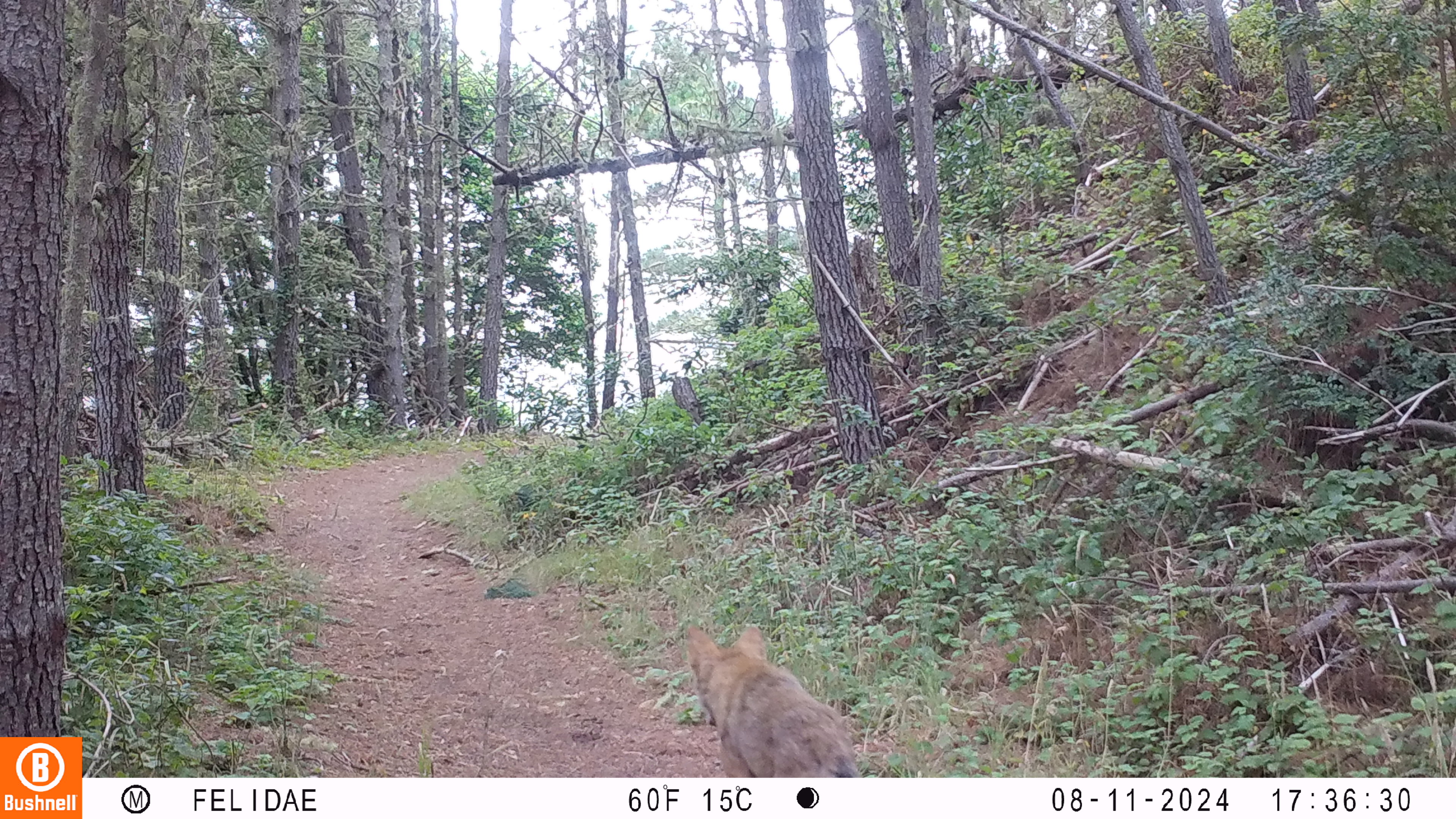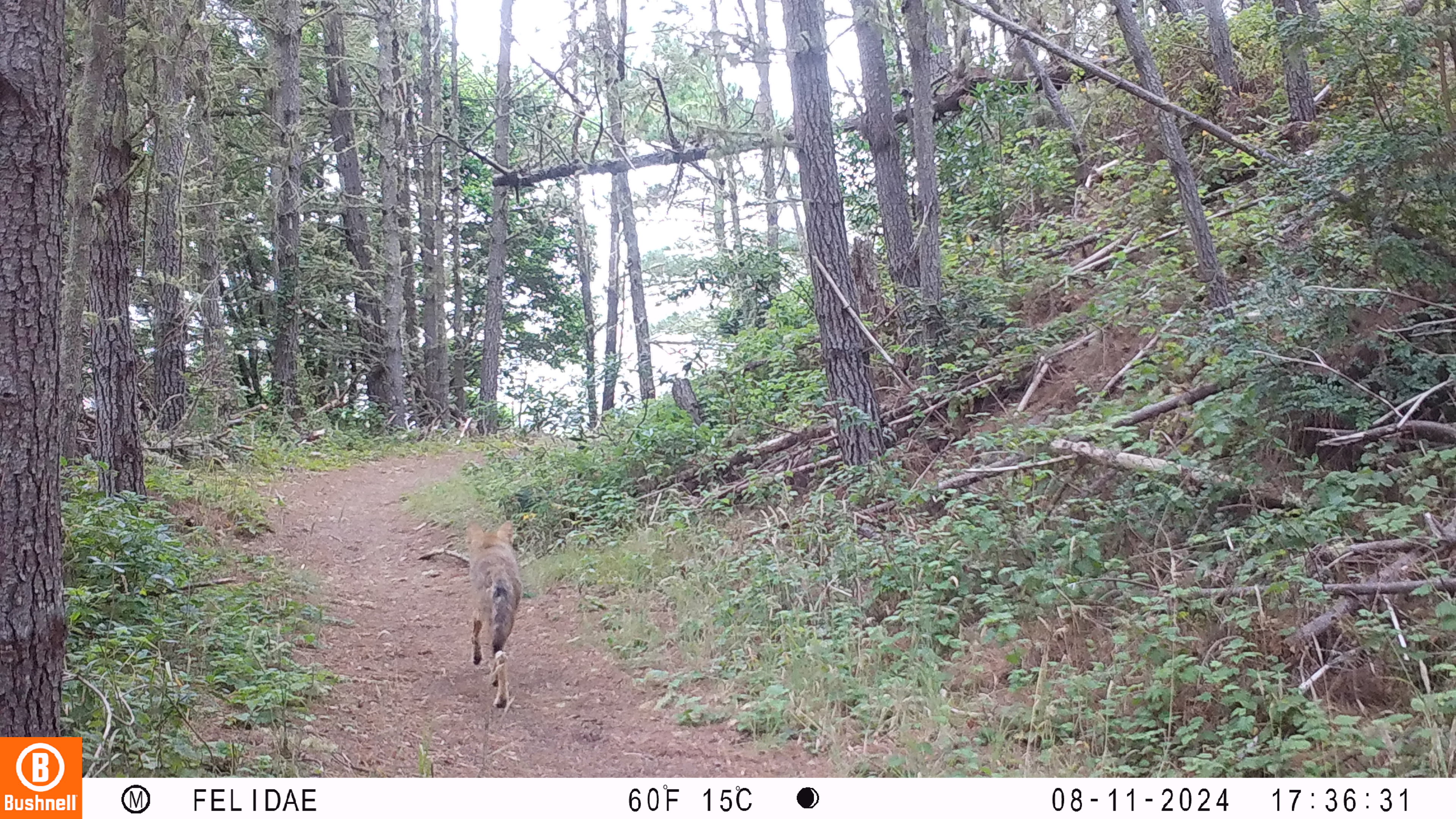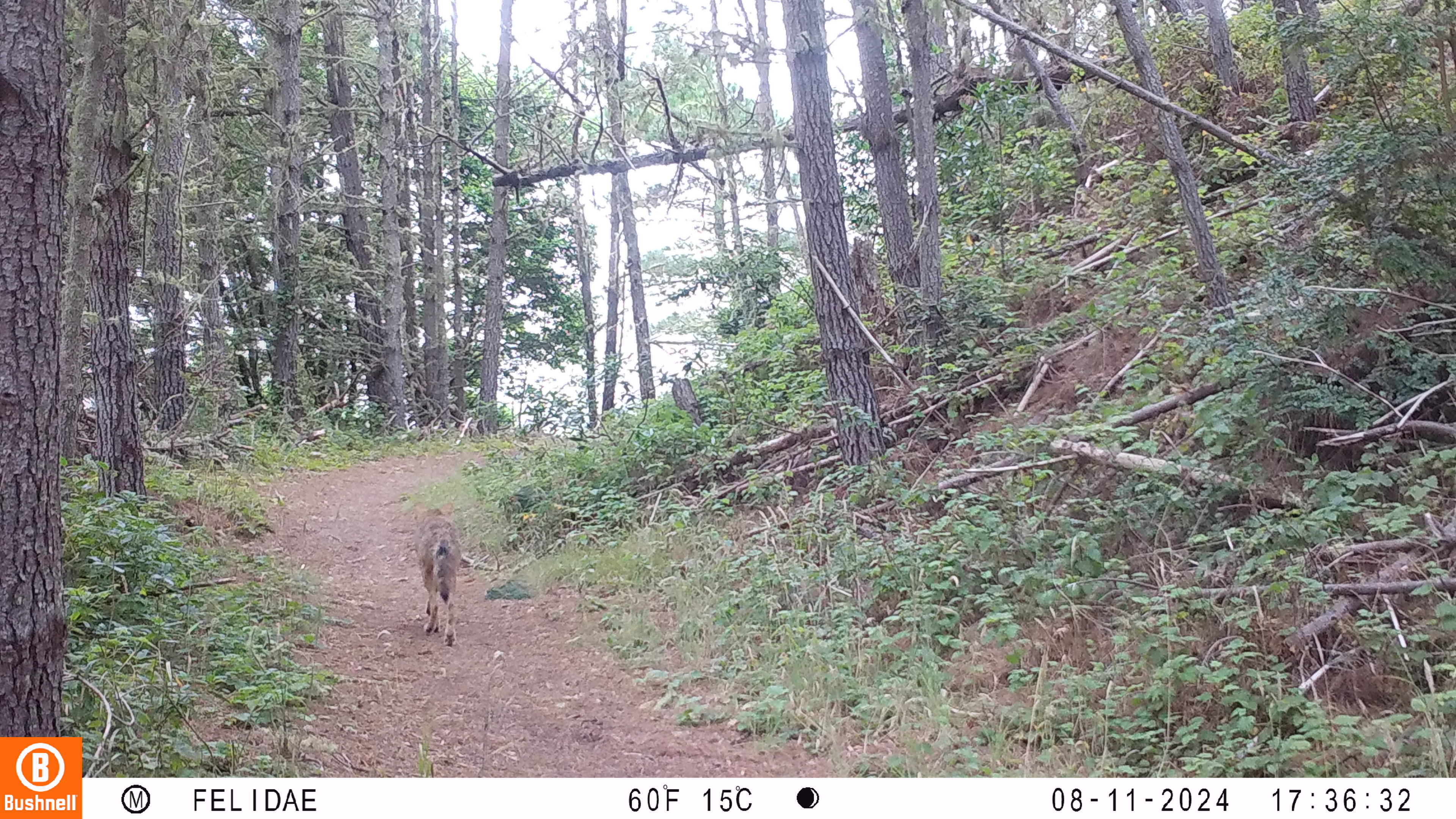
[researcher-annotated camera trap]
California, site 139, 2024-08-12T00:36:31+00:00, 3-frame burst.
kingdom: Animalia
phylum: Chordata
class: Mammalia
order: Carnivora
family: Canidae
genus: Canis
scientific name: Canis latrans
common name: coyote